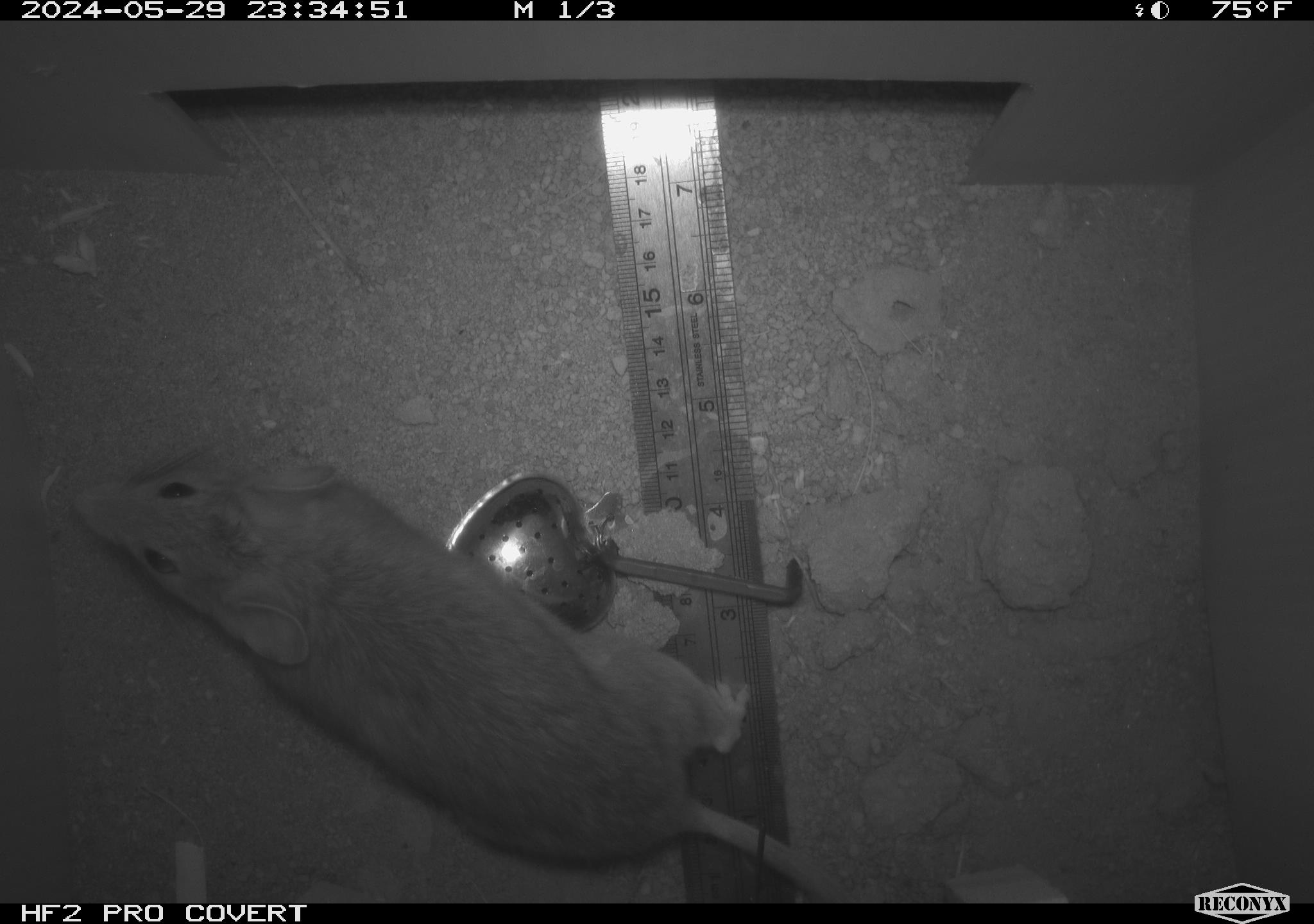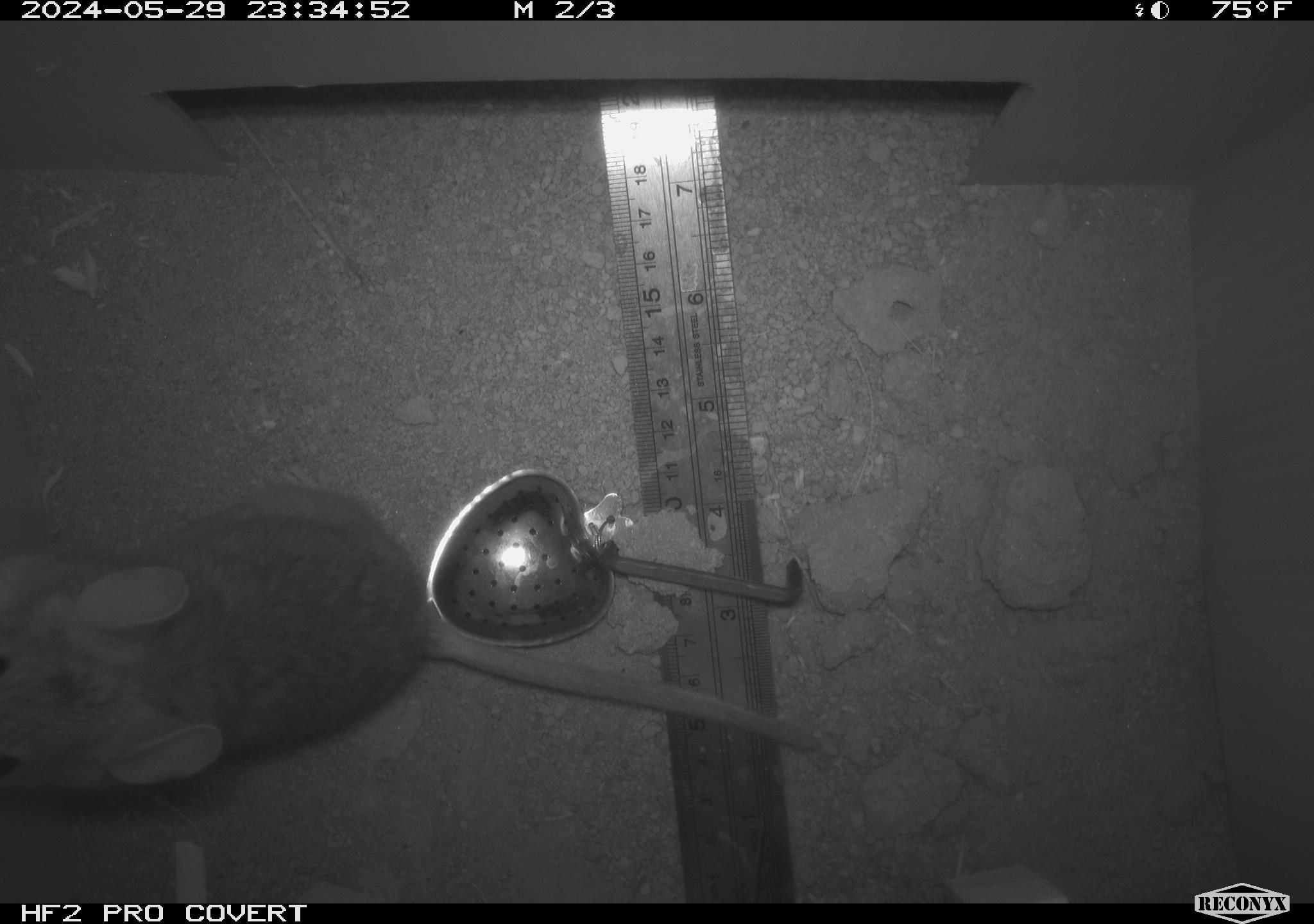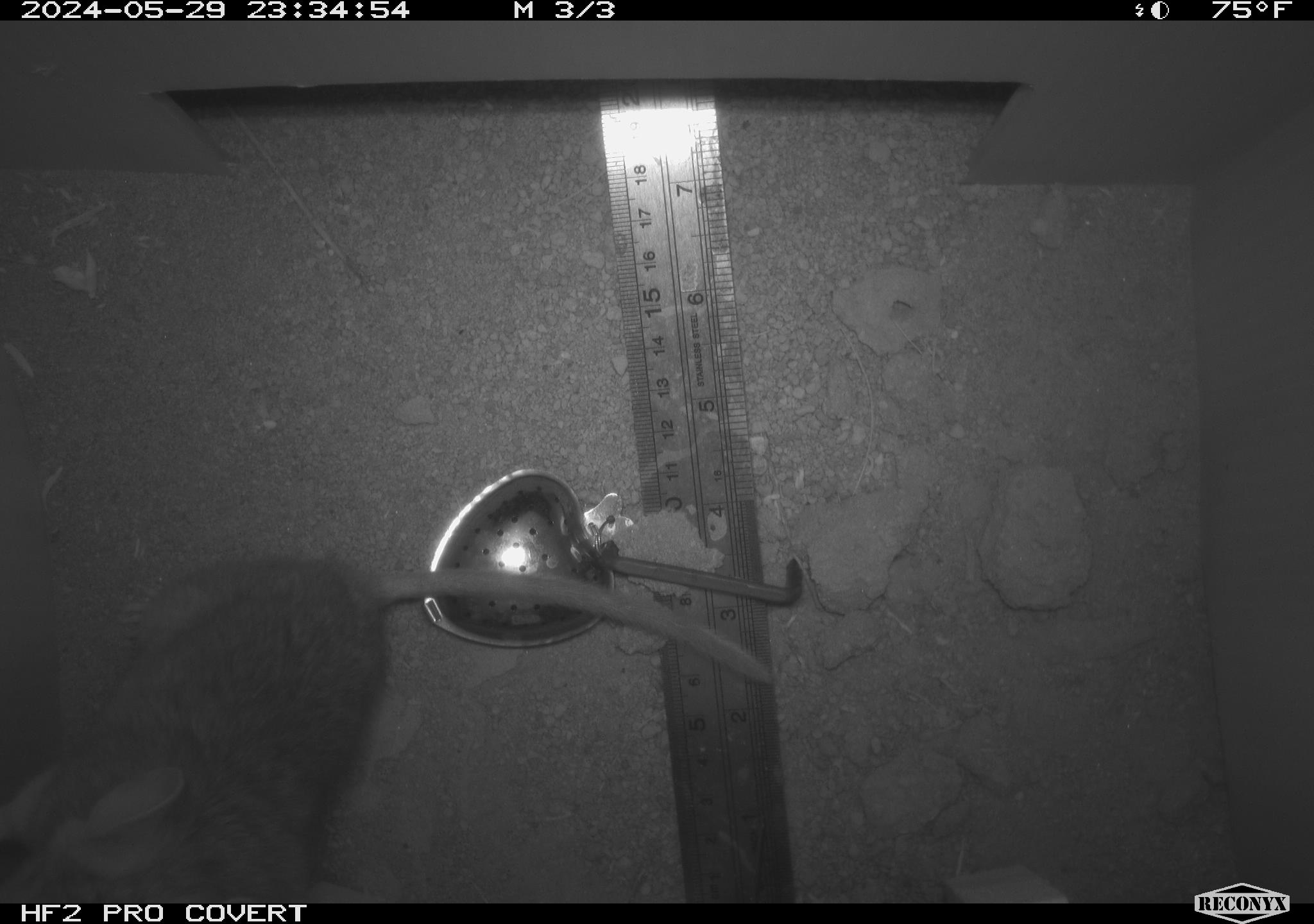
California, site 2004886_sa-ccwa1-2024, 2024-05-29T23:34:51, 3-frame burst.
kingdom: Animalia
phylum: Chordata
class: Mammalia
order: Rodentia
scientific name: Rodentia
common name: woodrat or rat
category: woodrat or rat species